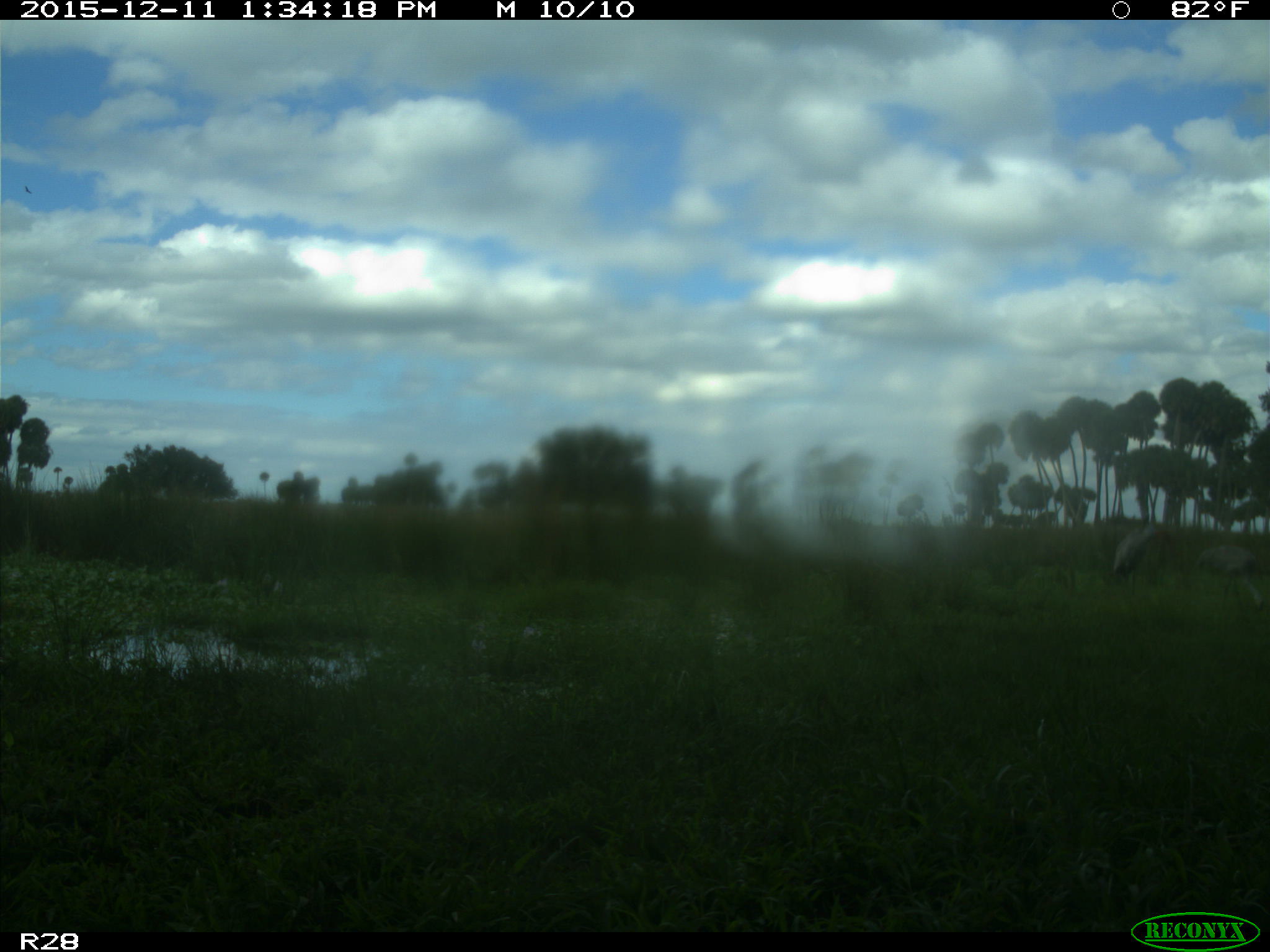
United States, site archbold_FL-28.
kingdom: Animalia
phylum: Chordata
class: Aves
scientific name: Aves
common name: birds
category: unidentified bird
Unidentified bird (birds) (Aves).